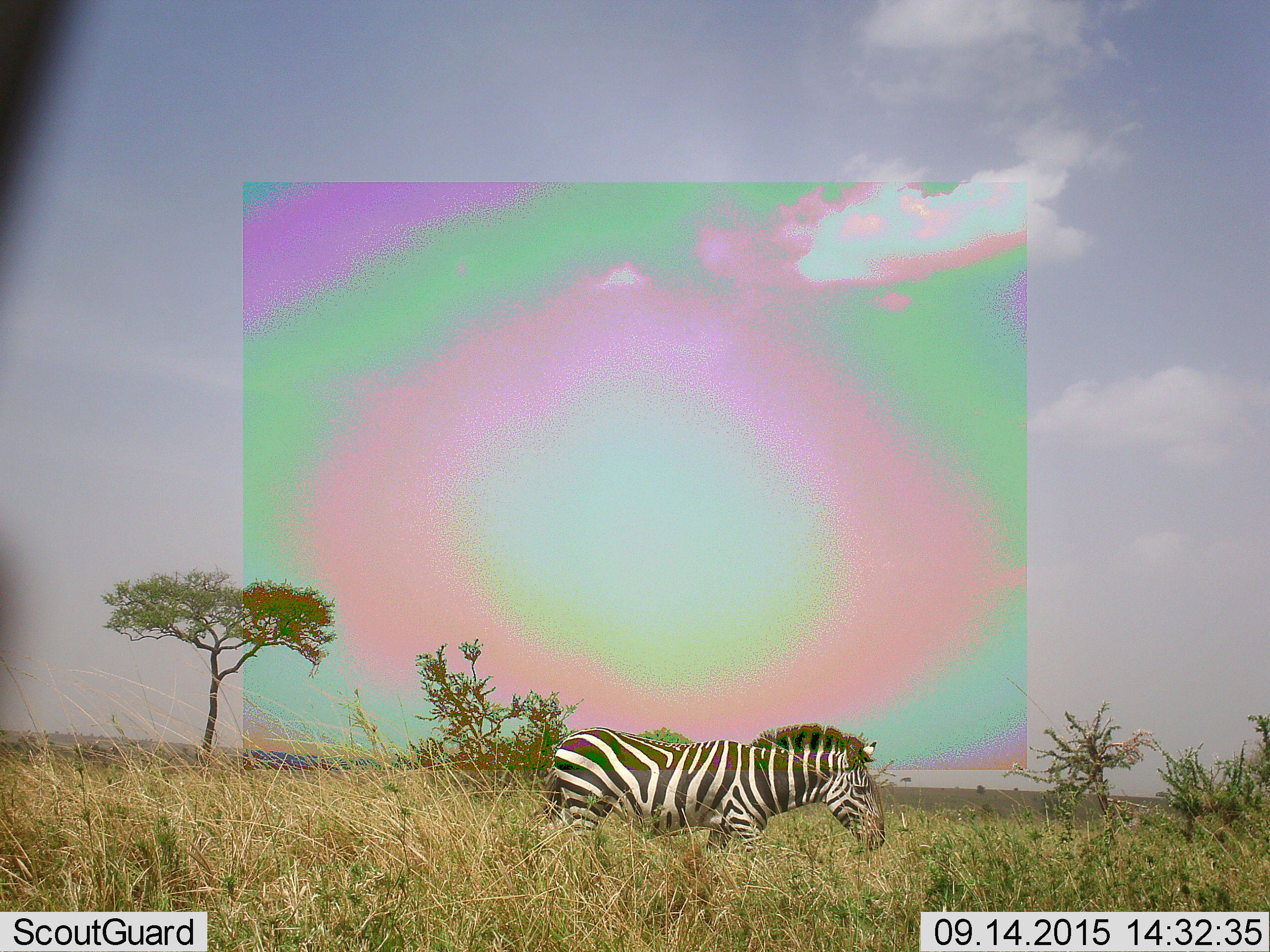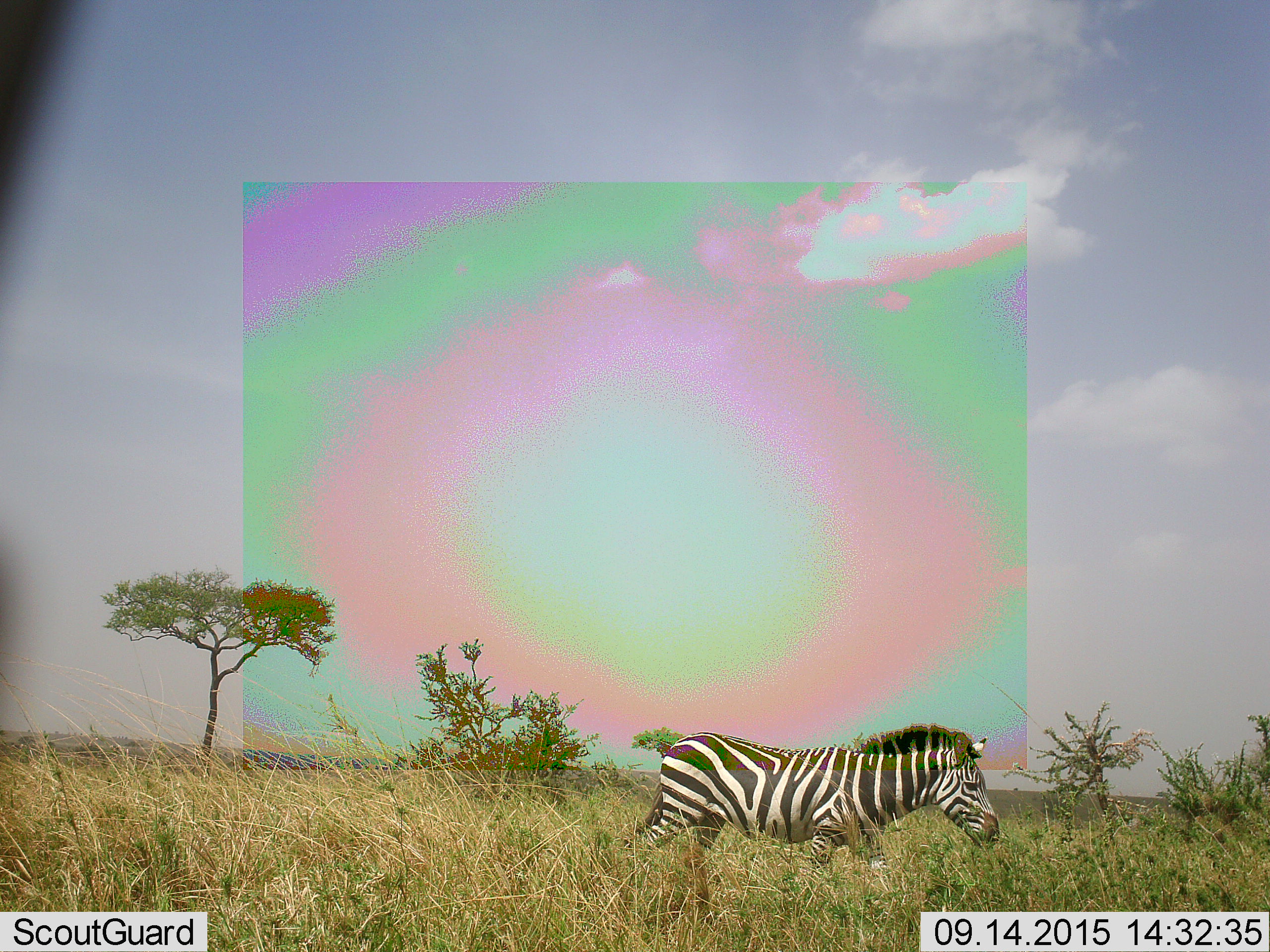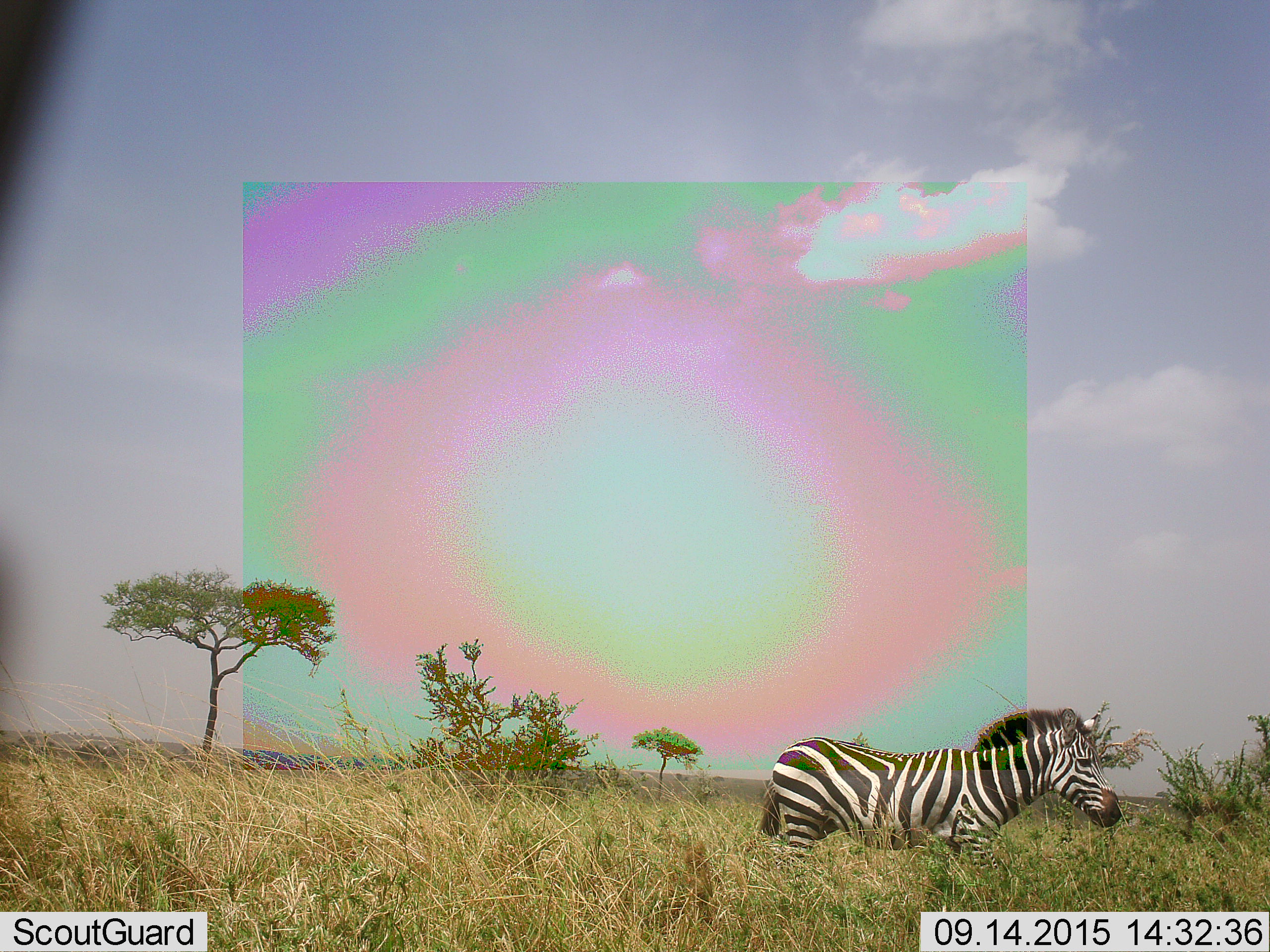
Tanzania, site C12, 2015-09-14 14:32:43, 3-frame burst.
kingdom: Animalia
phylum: Chordata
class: Mammalia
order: Perissodactyla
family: Equidae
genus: Equus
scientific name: Equus quagga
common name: plains zebra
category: zebra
Zebra (plains zebra) (Equus quagga), count 1. Behavior (volunteer vote fractions): standing 25%, resting 6%, moving 69%, interacting 0%. Young present (vote fraction): 0%. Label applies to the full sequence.